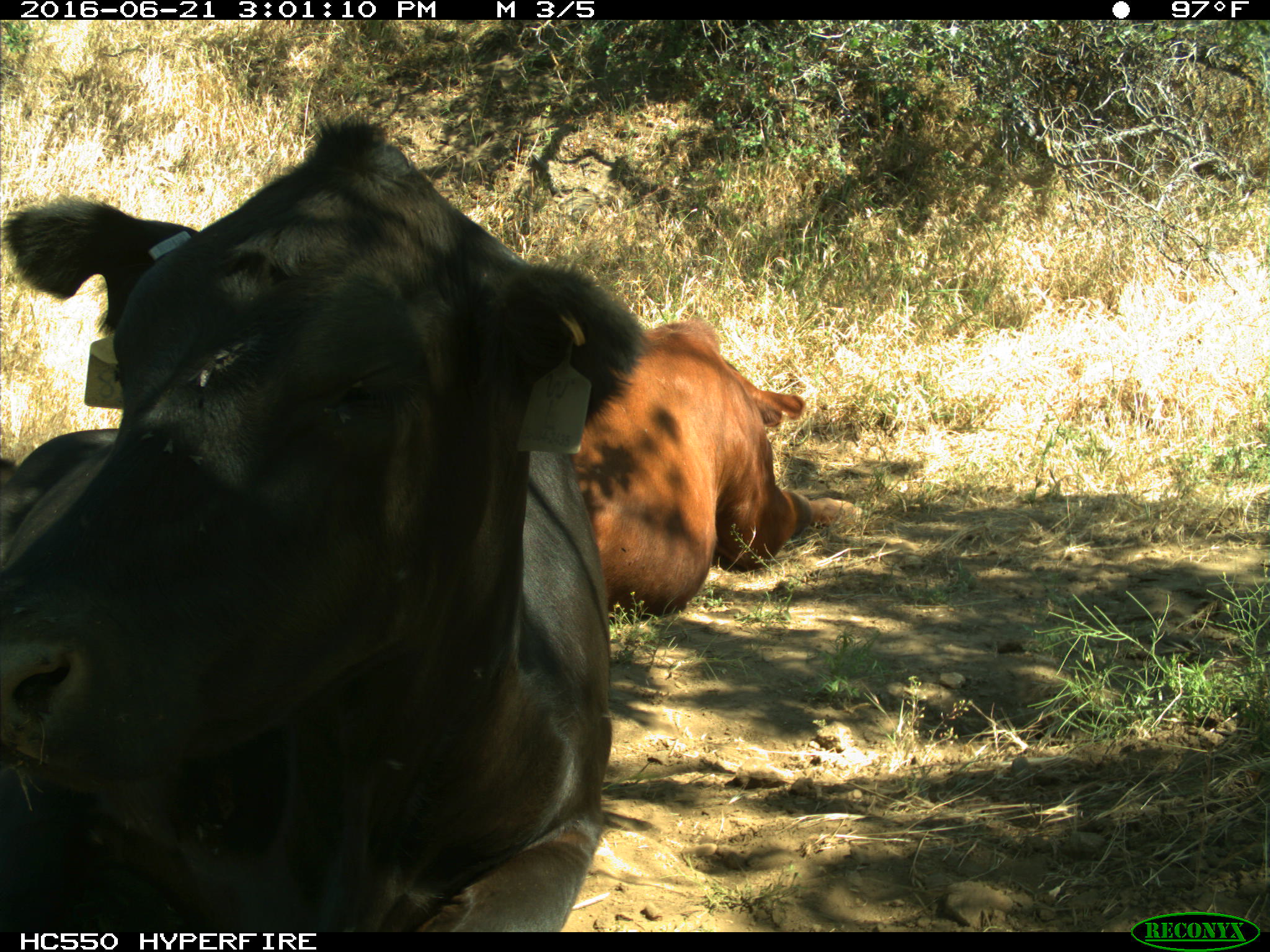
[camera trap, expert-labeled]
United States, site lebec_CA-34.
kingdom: Animalia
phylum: Chordata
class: Mammalia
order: Artiodactyla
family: Bovidae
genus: Bos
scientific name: Bos taurus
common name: domestic cow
Bos taurus (domestic cow).